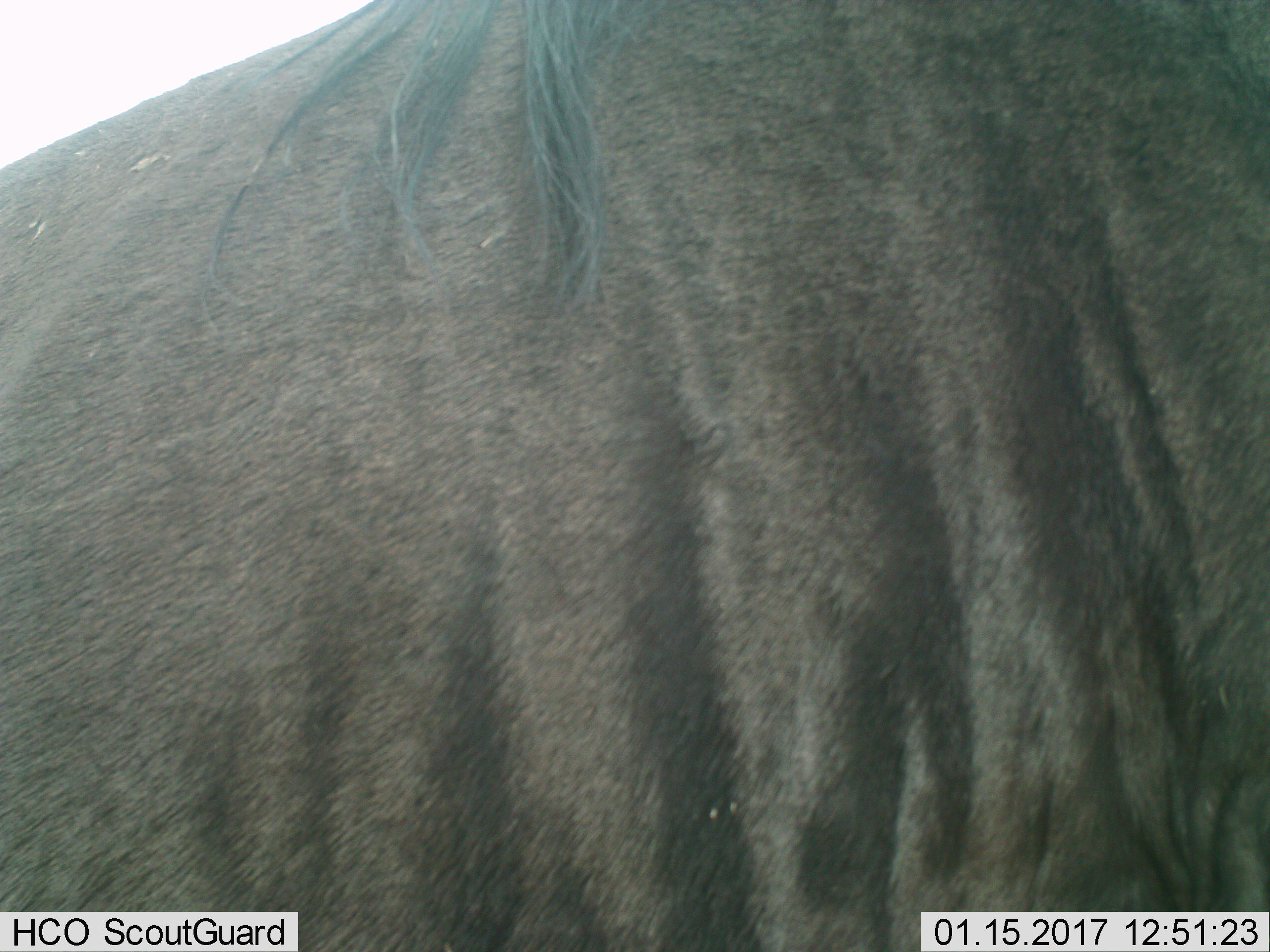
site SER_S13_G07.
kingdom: Animalia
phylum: Chordata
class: Mammalia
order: Artiodactyla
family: Bovidae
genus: Connochaetes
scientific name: Connochaetes taurinus taurinus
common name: blue wildebeest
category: wildebeestblue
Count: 1.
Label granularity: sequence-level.